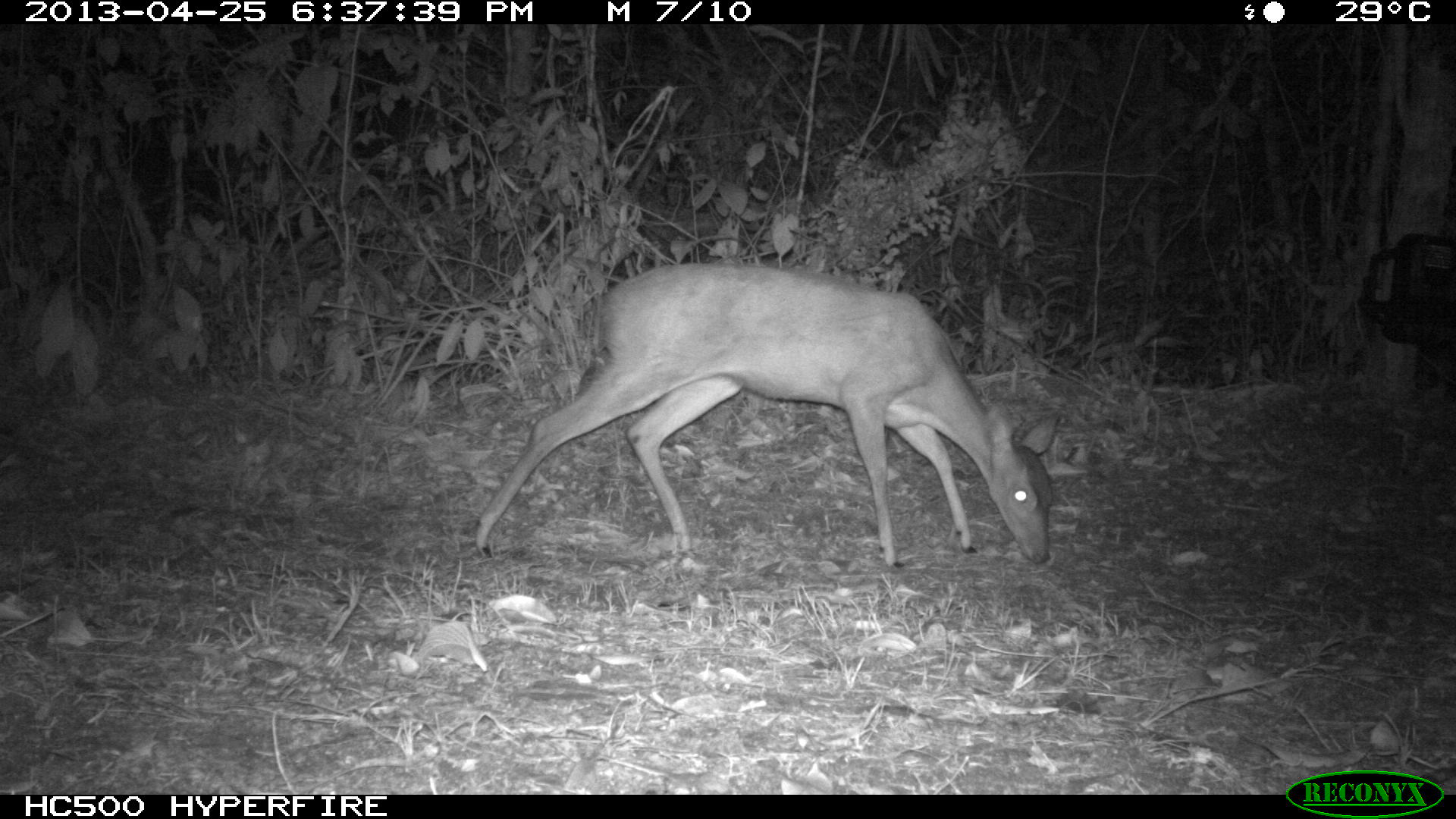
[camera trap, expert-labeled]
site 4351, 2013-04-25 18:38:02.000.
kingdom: Animalia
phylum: Chordata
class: Mammalia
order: Artiodactyla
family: Cervidae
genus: Mazama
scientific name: Mazama temama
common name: central american red brocket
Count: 1.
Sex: female.